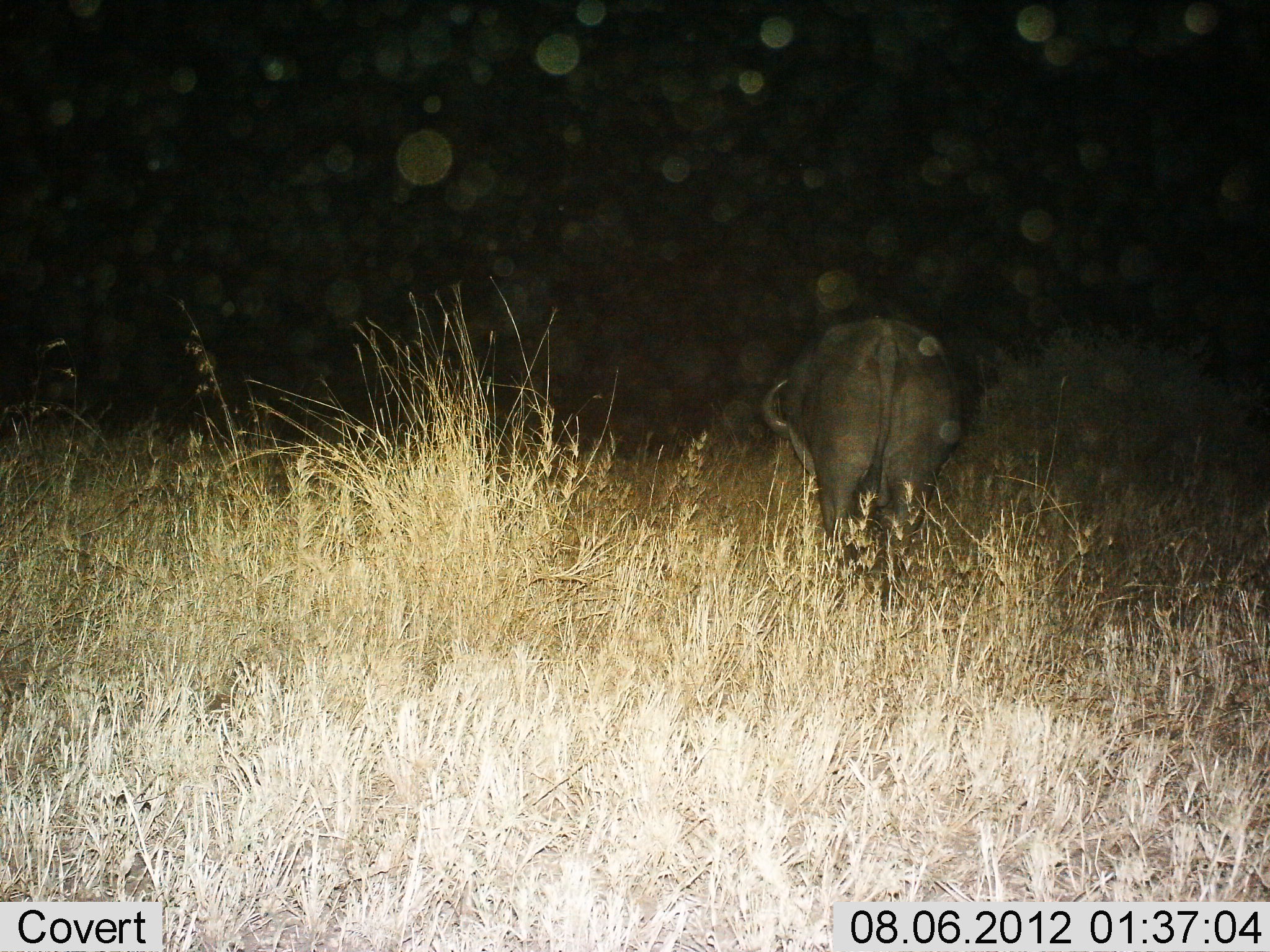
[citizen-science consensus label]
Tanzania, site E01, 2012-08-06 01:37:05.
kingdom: Animalia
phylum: Chordata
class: Mammalia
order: Artiodactyla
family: Bovidae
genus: Syncerus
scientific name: Syncerus caffer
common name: cape buffalo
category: buffalo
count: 1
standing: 60%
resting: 0%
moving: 30%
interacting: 0%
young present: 0%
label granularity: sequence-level